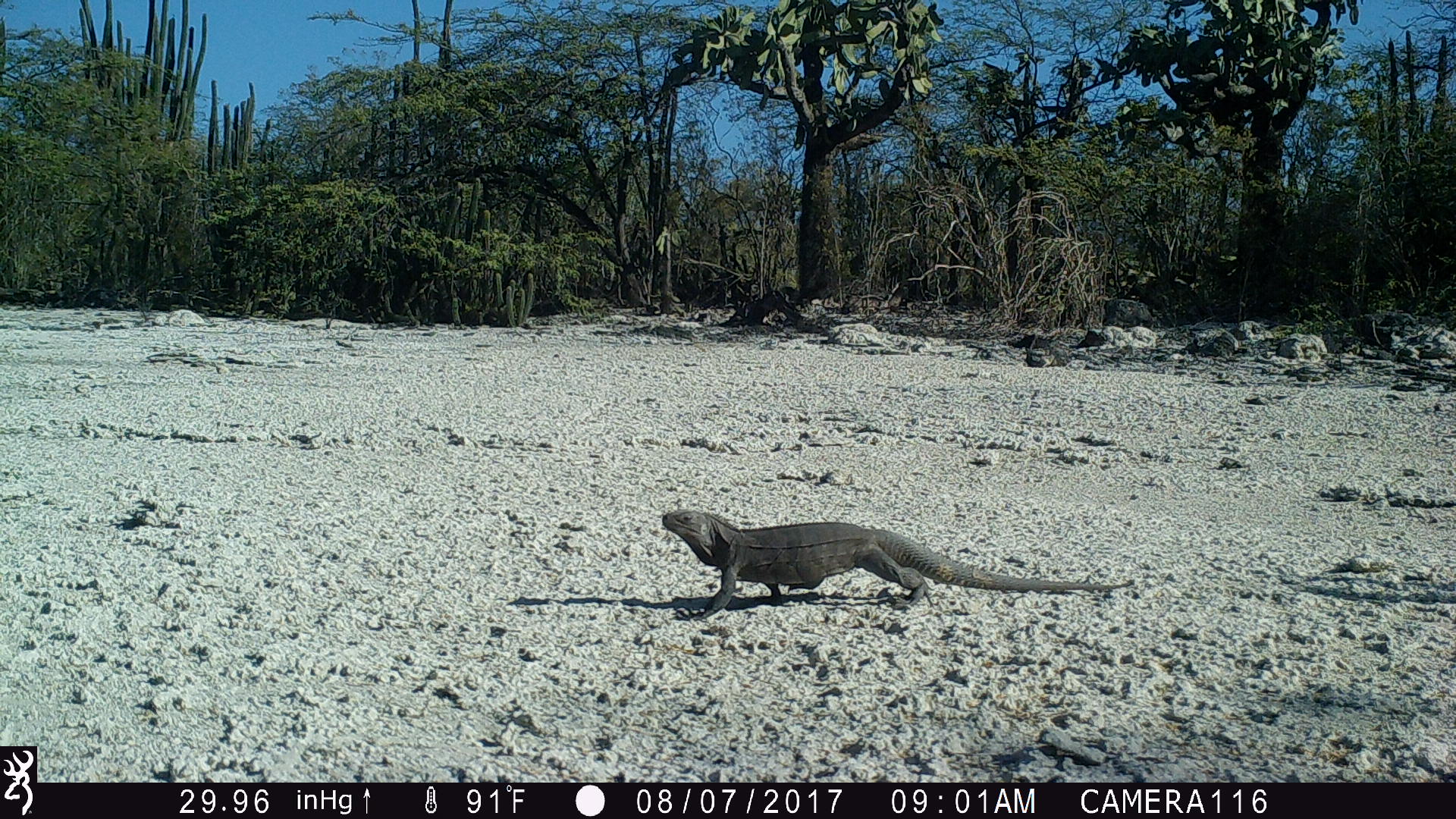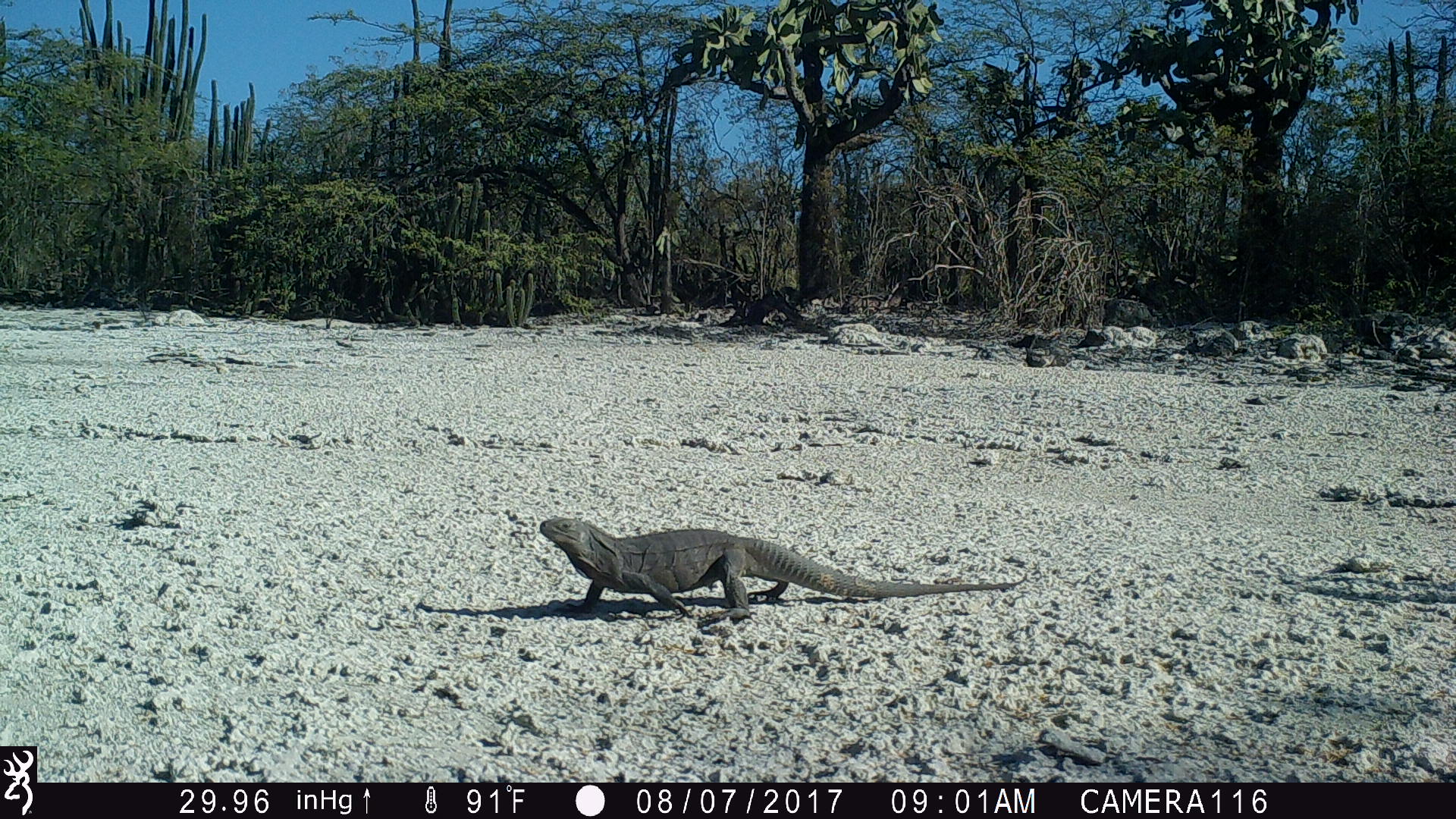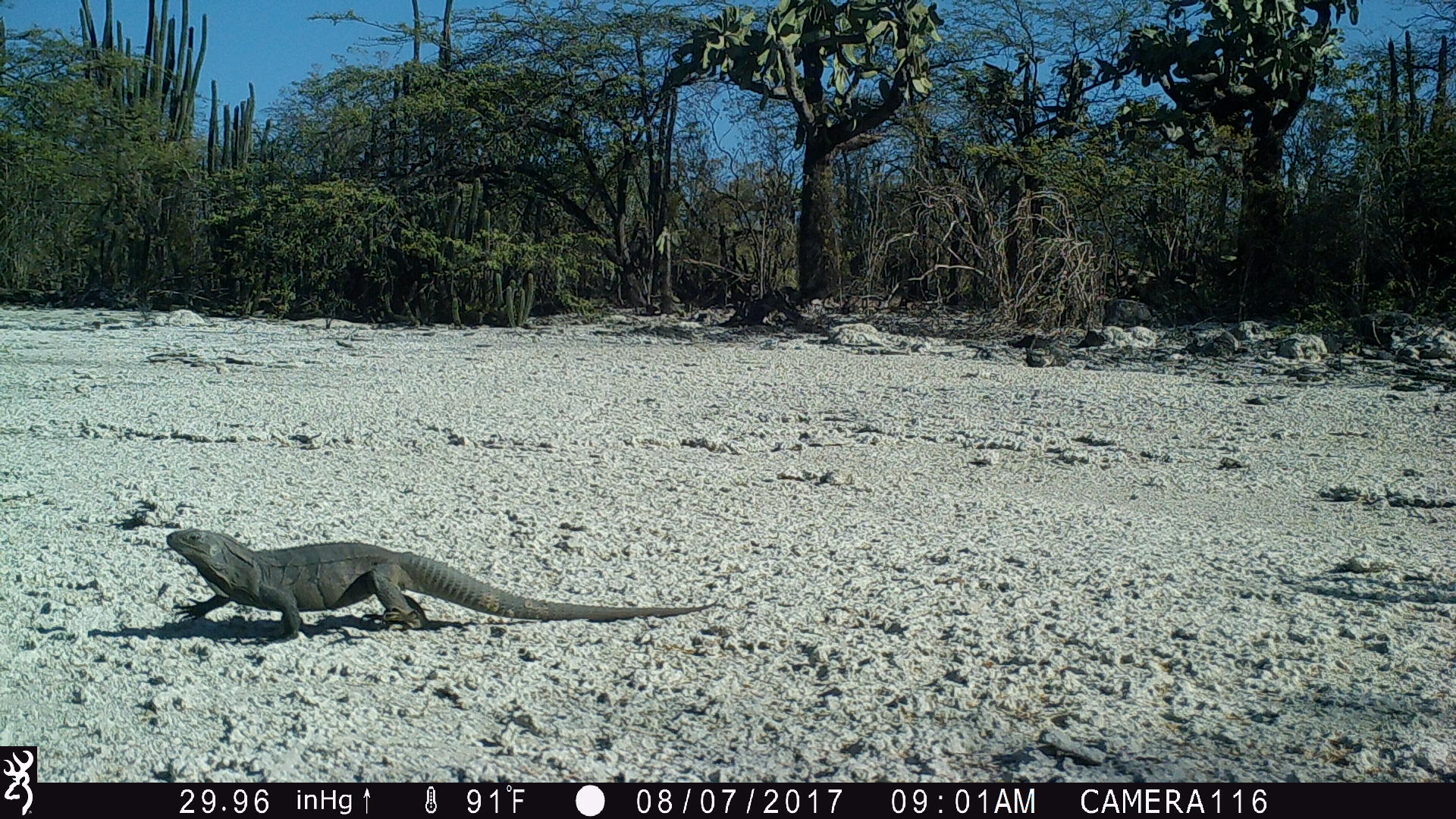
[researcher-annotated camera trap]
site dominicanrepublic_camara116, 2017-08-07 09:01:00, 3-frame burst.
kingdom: Animalia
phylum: Chordata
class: Reptilia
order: Squamata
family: Iguanidae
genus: Iguana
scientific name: Iguana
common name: typical iguanas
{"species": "Iguana (typical iguanas)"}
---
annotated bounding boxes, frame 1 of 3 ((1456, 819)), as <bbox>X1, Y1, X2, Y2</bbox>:
iguana: <bbox>651, 509, 1124, 617</bbox>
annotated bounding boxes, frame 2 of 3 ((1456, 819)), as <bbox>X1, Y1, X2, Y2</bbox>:
iguana: <bbox>527, 515, 1018, 622</bbox>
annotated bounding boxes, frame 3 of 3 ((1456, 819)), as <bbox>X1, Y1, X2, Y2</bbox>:
iguana: <bbox>152, 529, 723, 638</bbox>